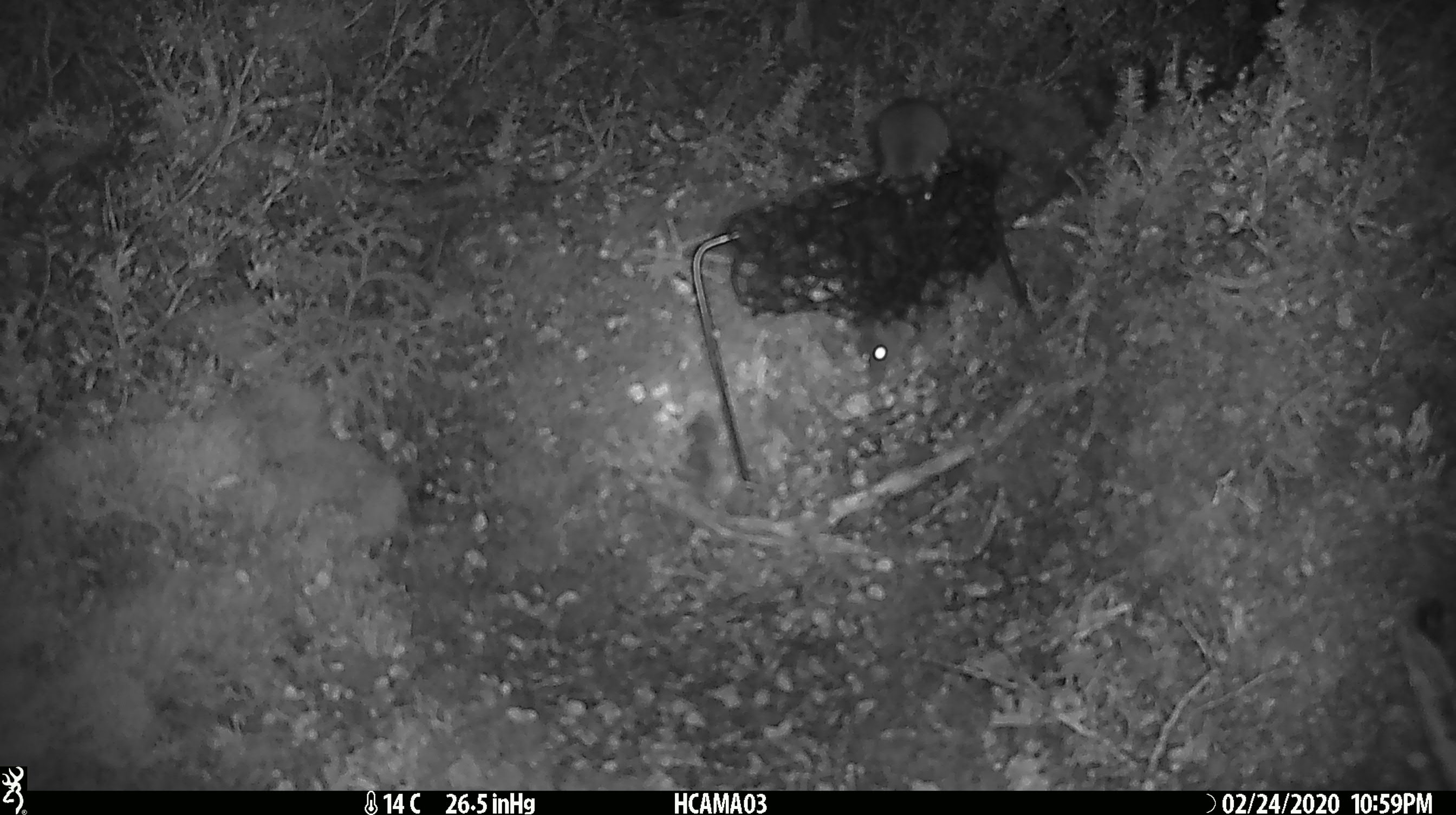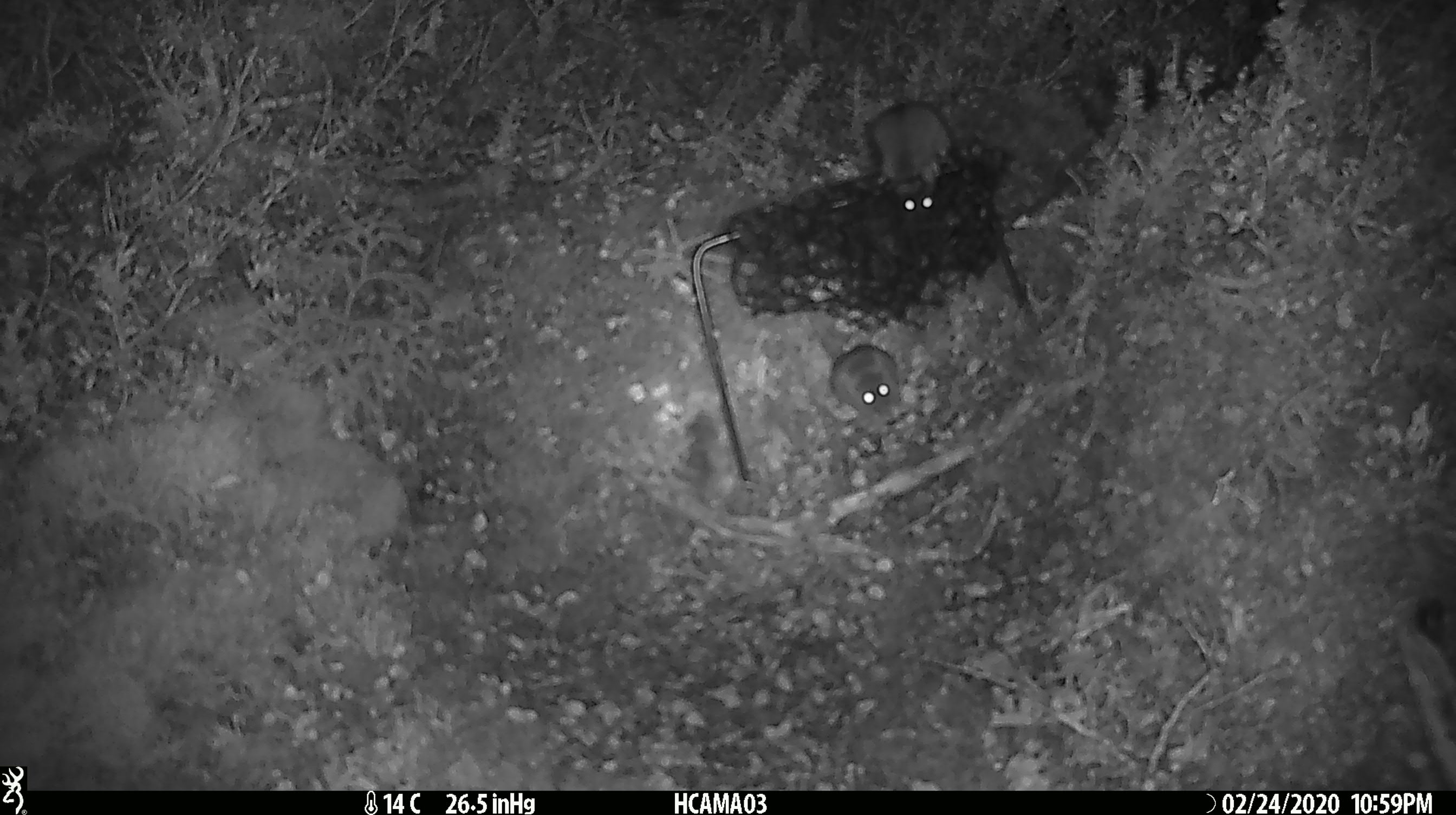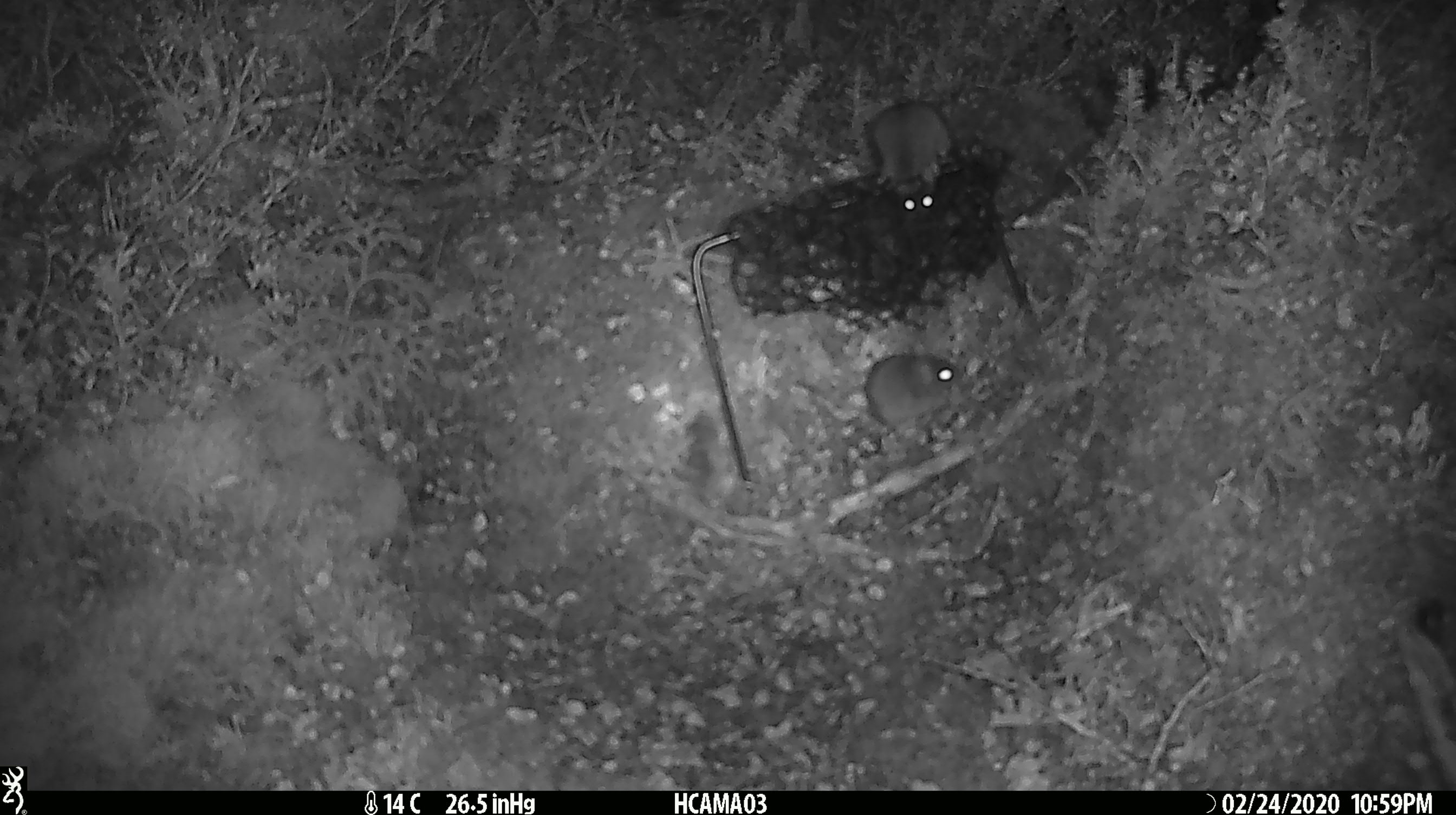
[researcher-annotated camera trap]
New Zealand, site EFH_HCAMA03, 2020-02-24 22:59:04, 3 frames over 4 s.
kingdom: Animalia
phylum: Chordata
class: Mammalia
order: Rodentia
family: Muridae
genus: Mus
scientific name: Mus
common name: mouse